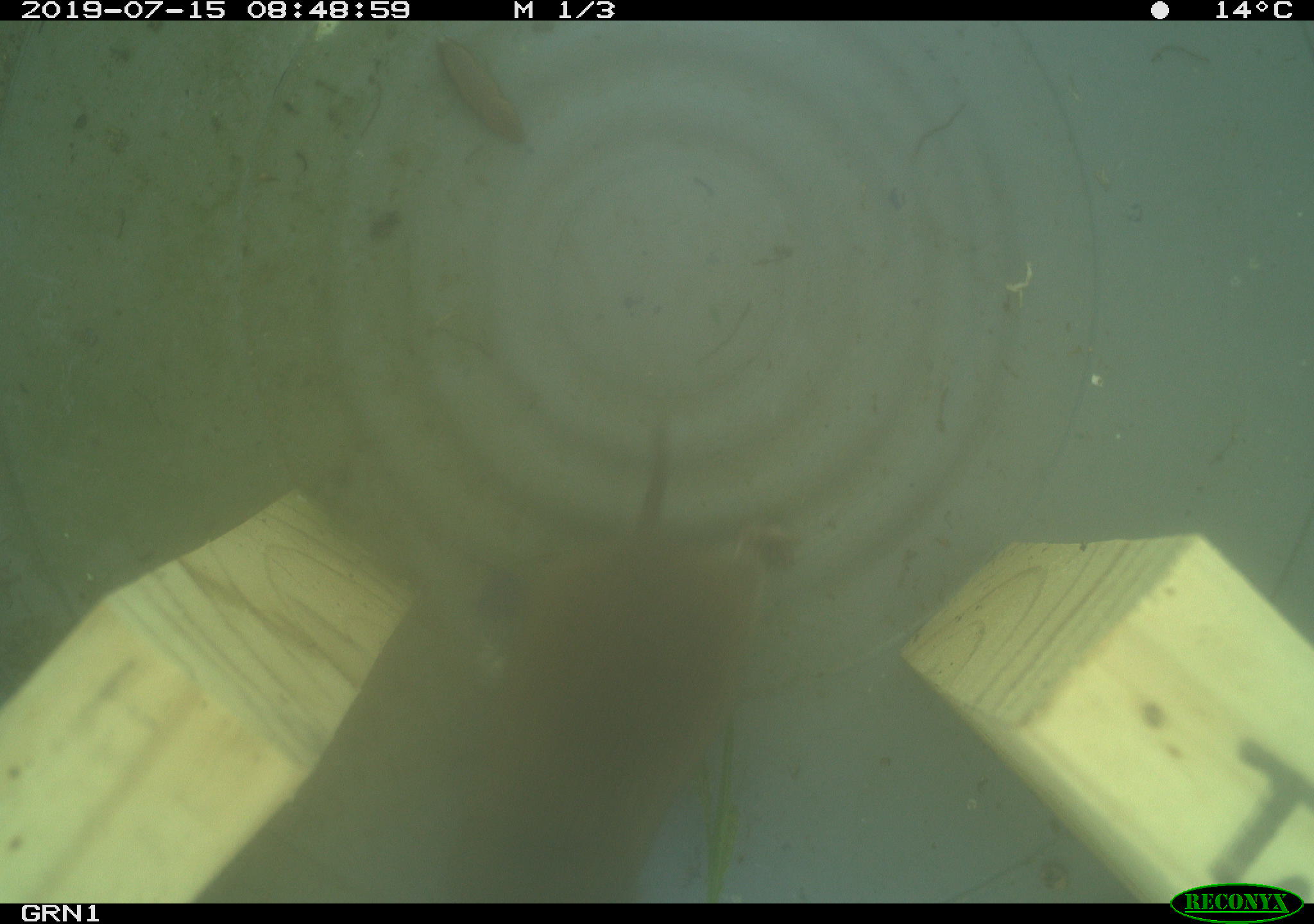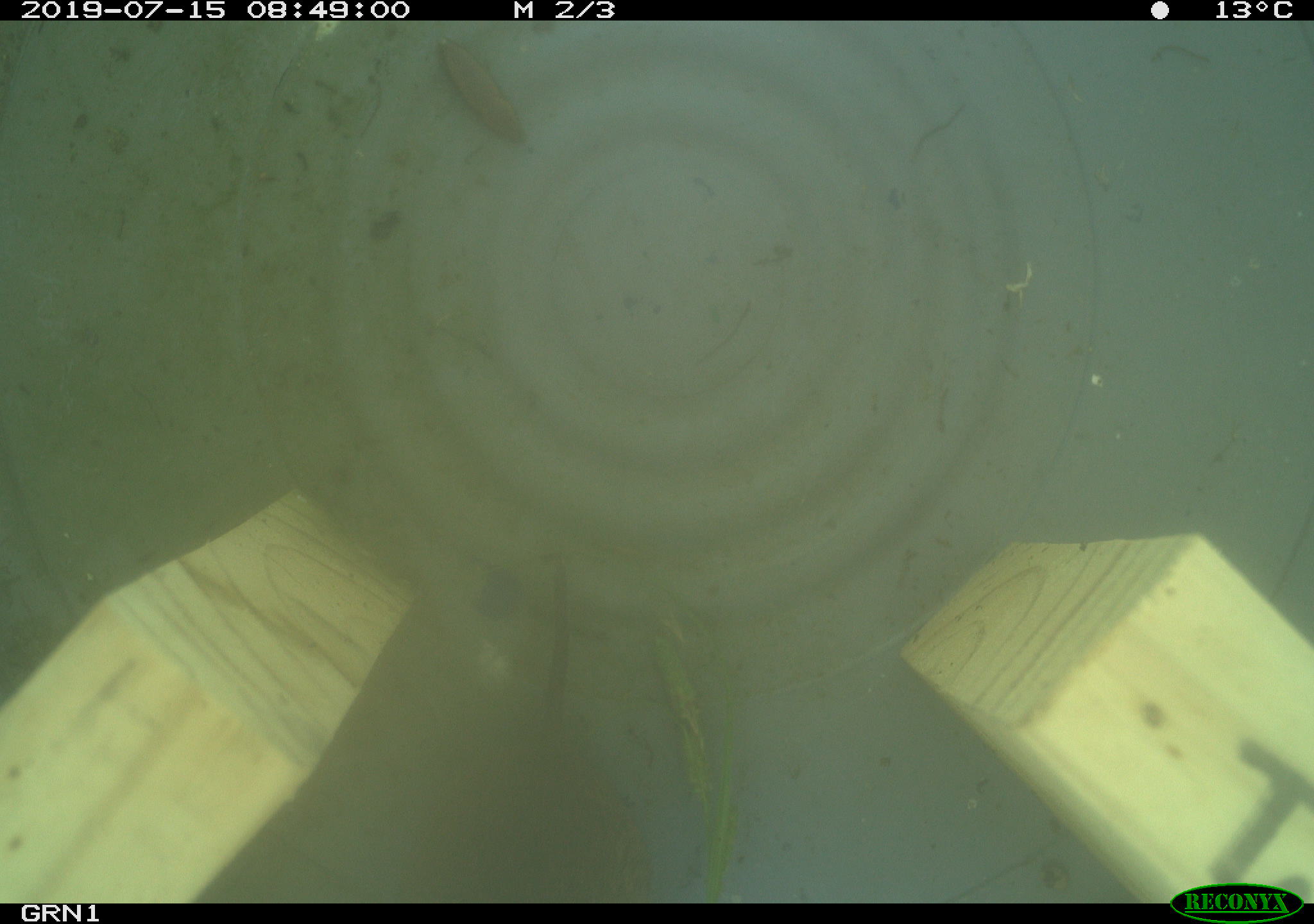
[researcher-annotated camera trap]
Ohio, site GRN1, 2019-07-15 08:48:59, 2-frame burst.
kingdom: Animalia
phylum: Chordata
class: Mammalia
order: Rodentia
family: Cricetidae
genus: Microtus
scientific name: Microtus pennsylvanicus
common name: meadow vole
Meadow vole (Microtus pennsylvanicus).